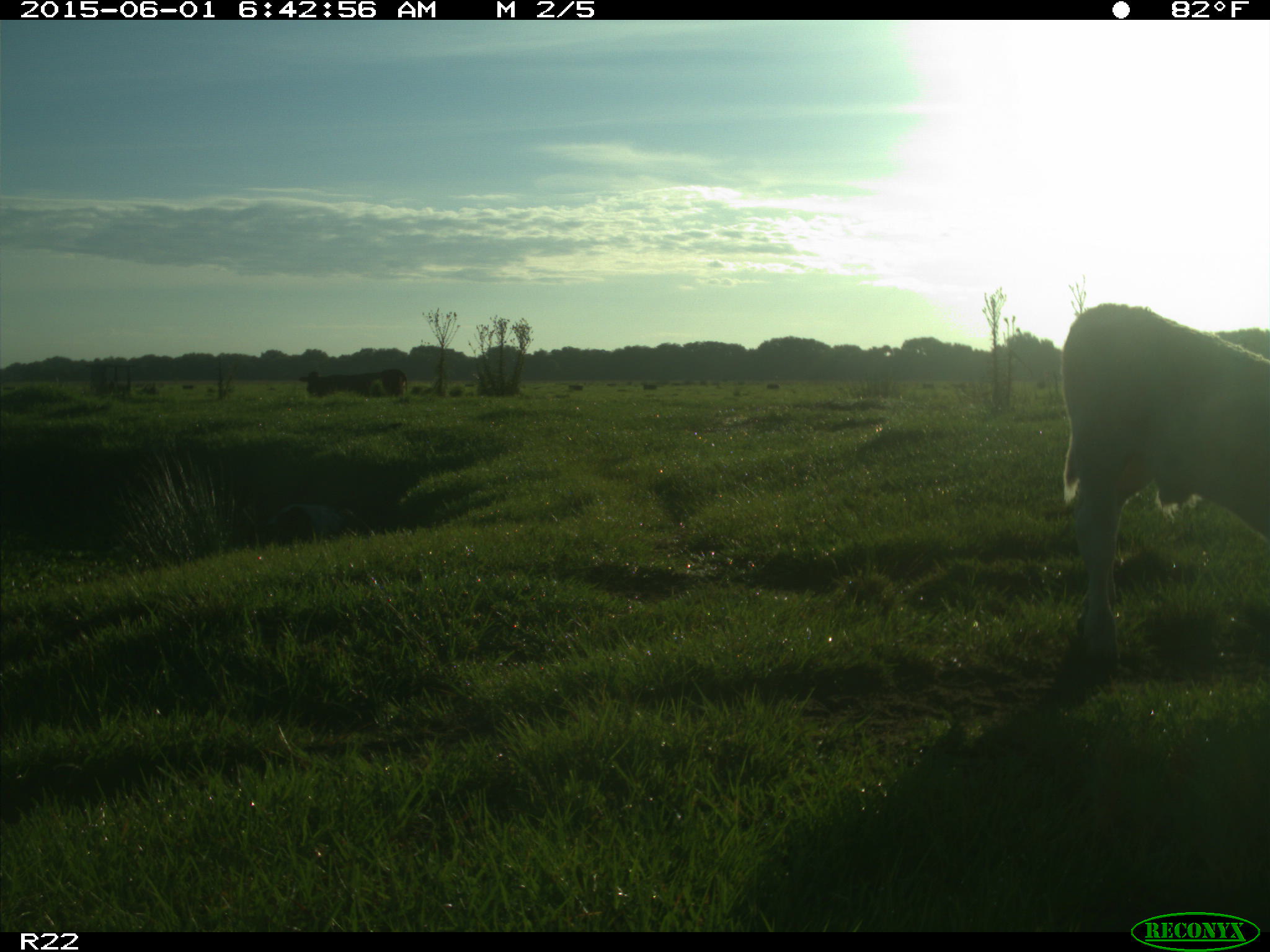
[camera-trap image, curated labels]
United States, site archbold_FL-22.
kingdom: Animalia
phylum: Chordata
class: Mammalia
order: Artiodactyla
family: Bovidae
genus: Bos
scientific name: Bos taurus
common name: domestic cow